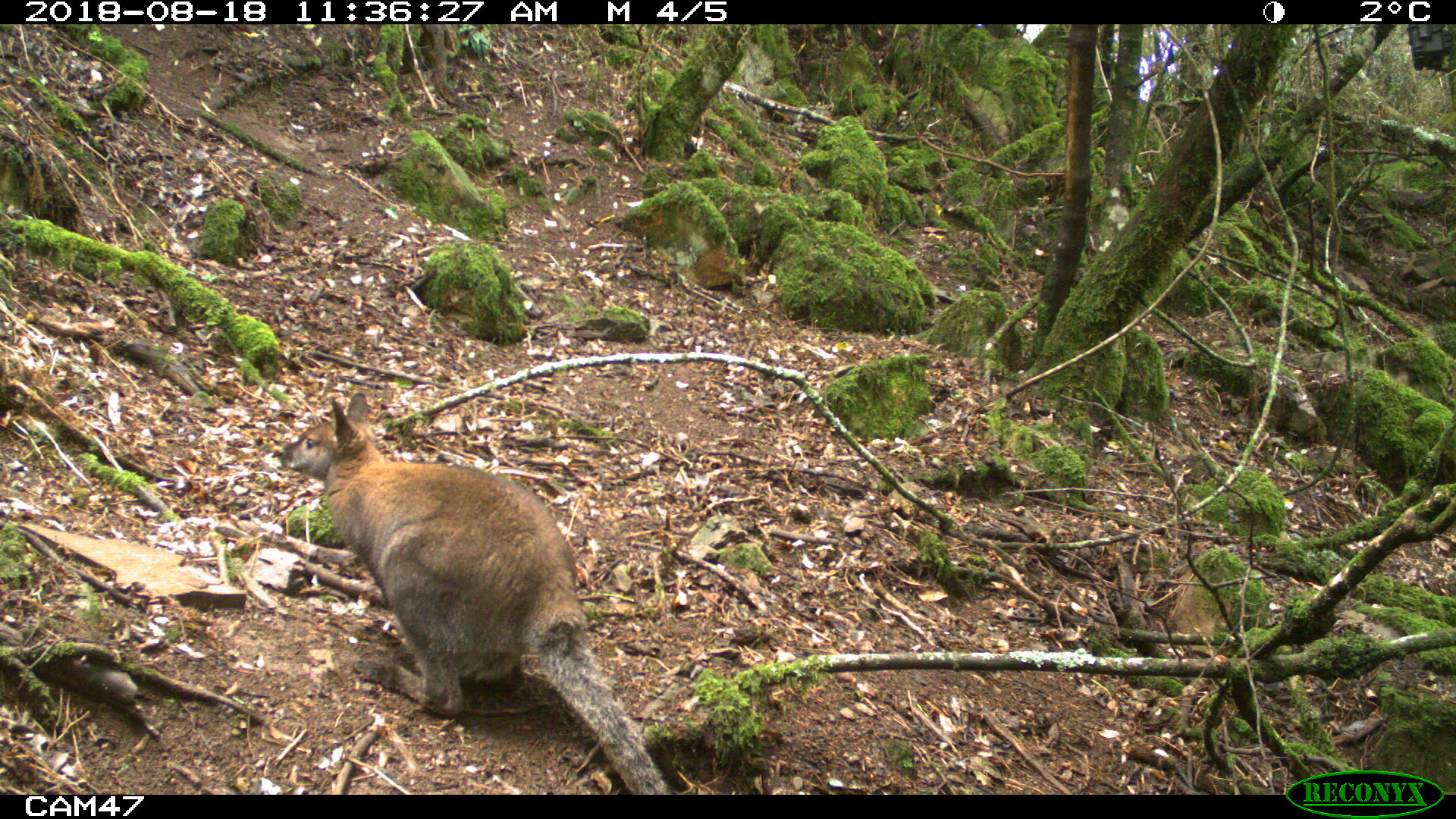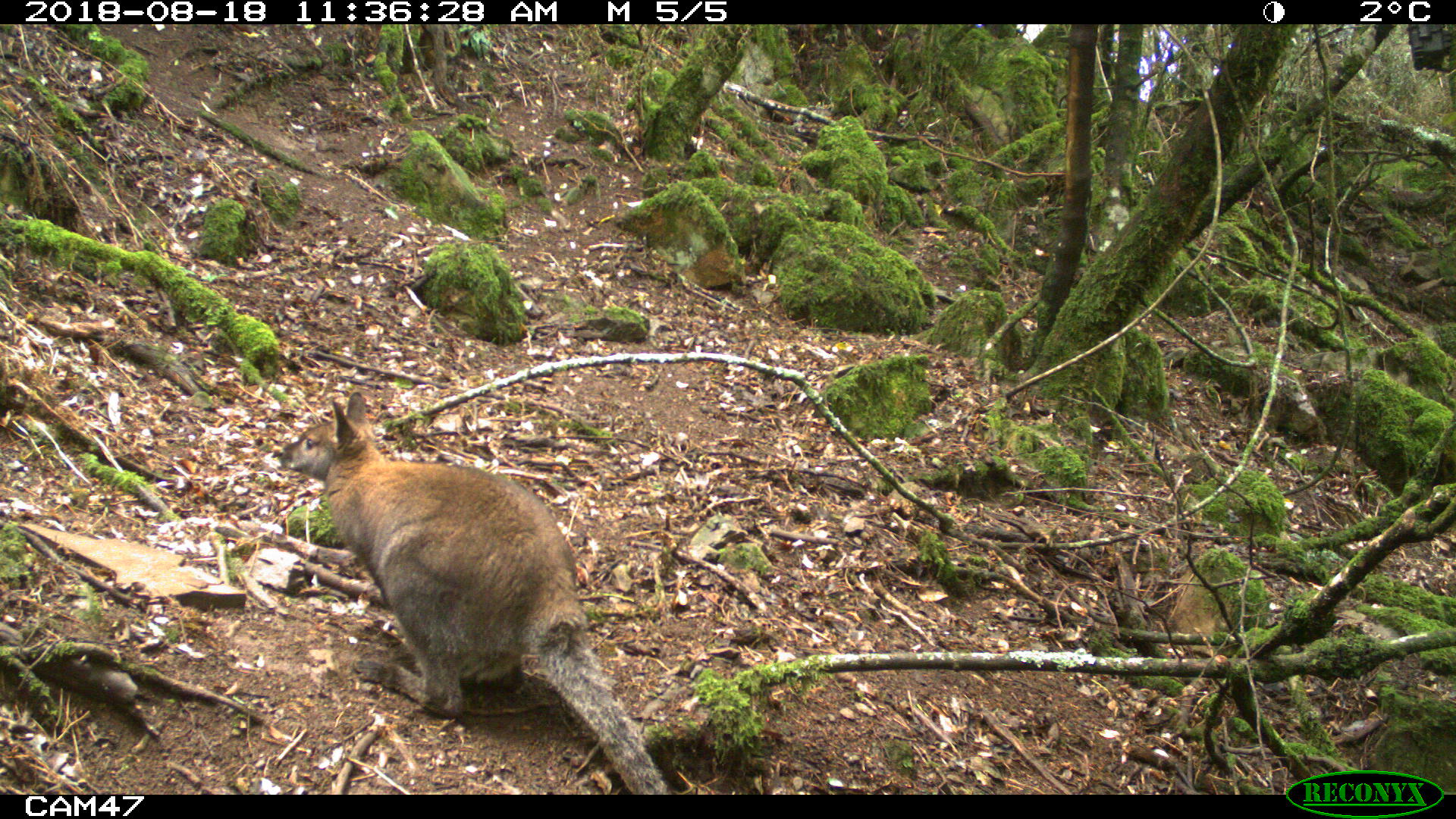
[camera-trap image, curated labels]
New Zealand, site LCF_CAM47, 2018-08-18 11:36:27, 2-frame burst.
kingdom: Animalia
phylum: Chordata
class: Mammalia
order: Diprotodontia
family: Macropodidae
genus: Notamacropus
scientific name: Notamacropus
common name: wallaby